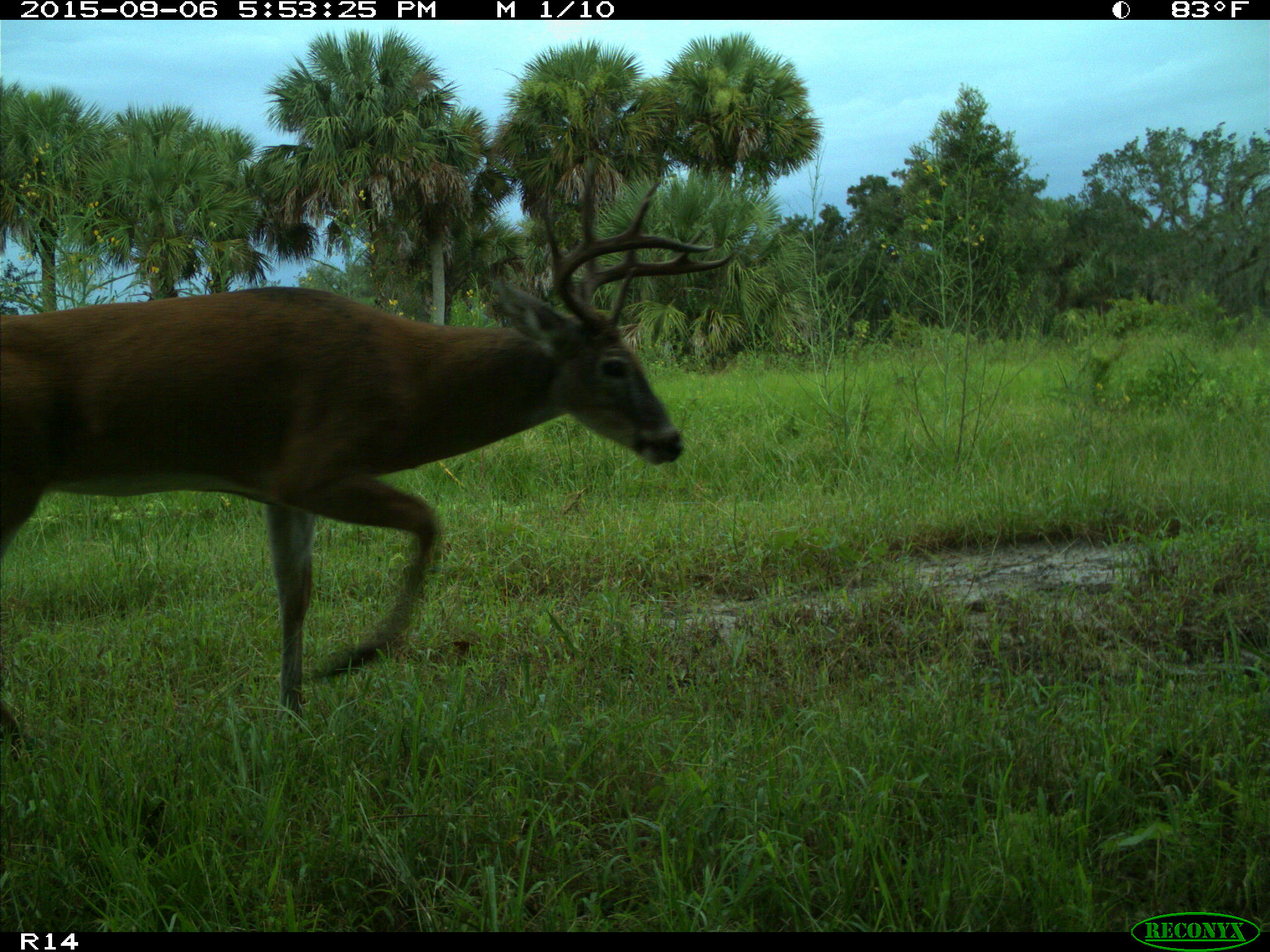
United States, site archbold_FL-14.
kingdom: Animalia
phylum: Chordata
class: Mammalia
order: Artiodactyla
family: Cervidae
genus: Odocoileus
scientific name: Odocoileus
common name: deer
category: unidentified deer